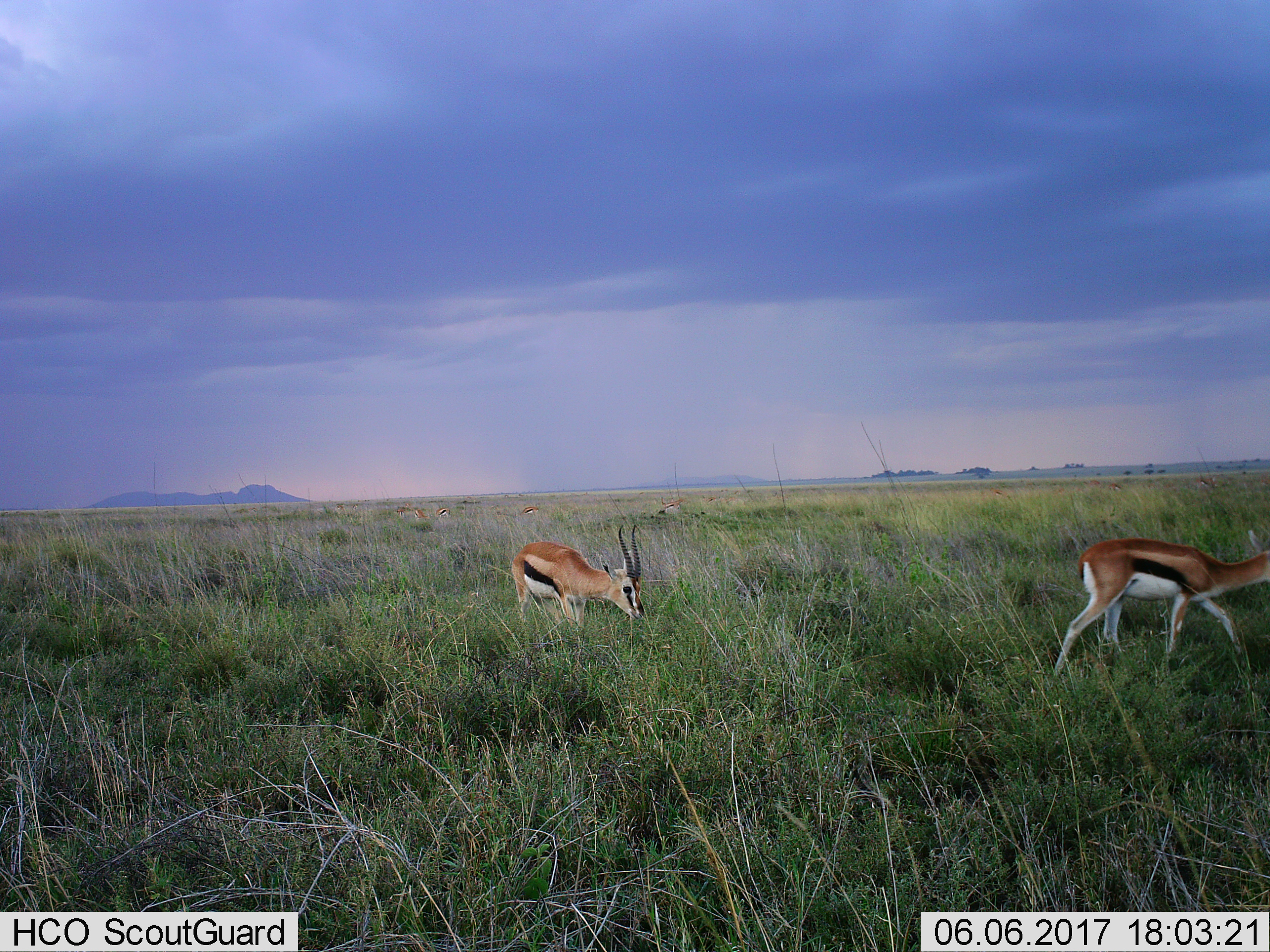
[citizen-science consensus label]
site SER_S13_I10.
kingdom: Animalia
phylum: Chordata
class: Mammalia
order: Artiodactyla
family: Bovidae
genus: Eudorcas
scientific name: Eudorcas thomsonii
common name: thomson's gazelle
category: gazellethomsons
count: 8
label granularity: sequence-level